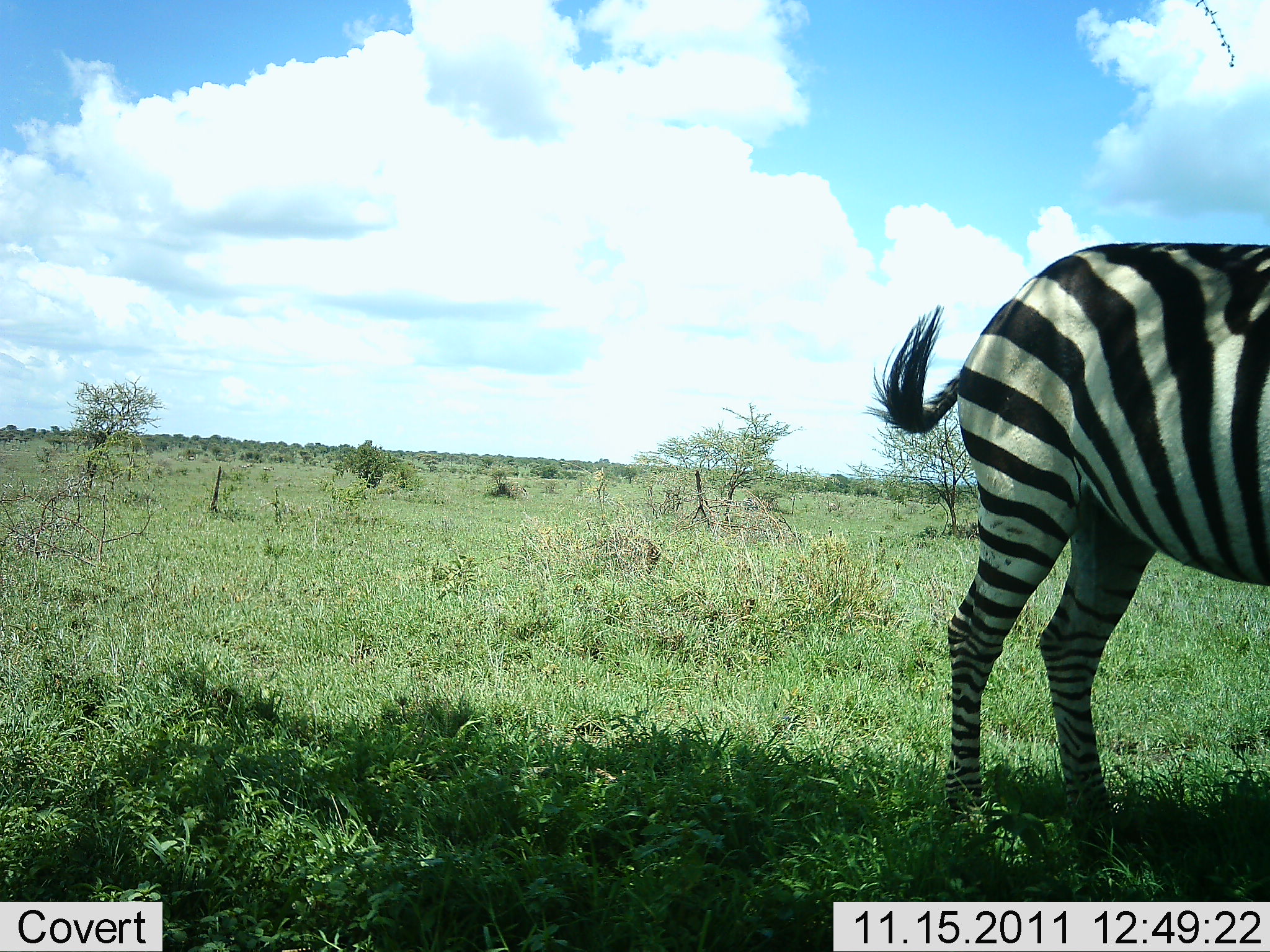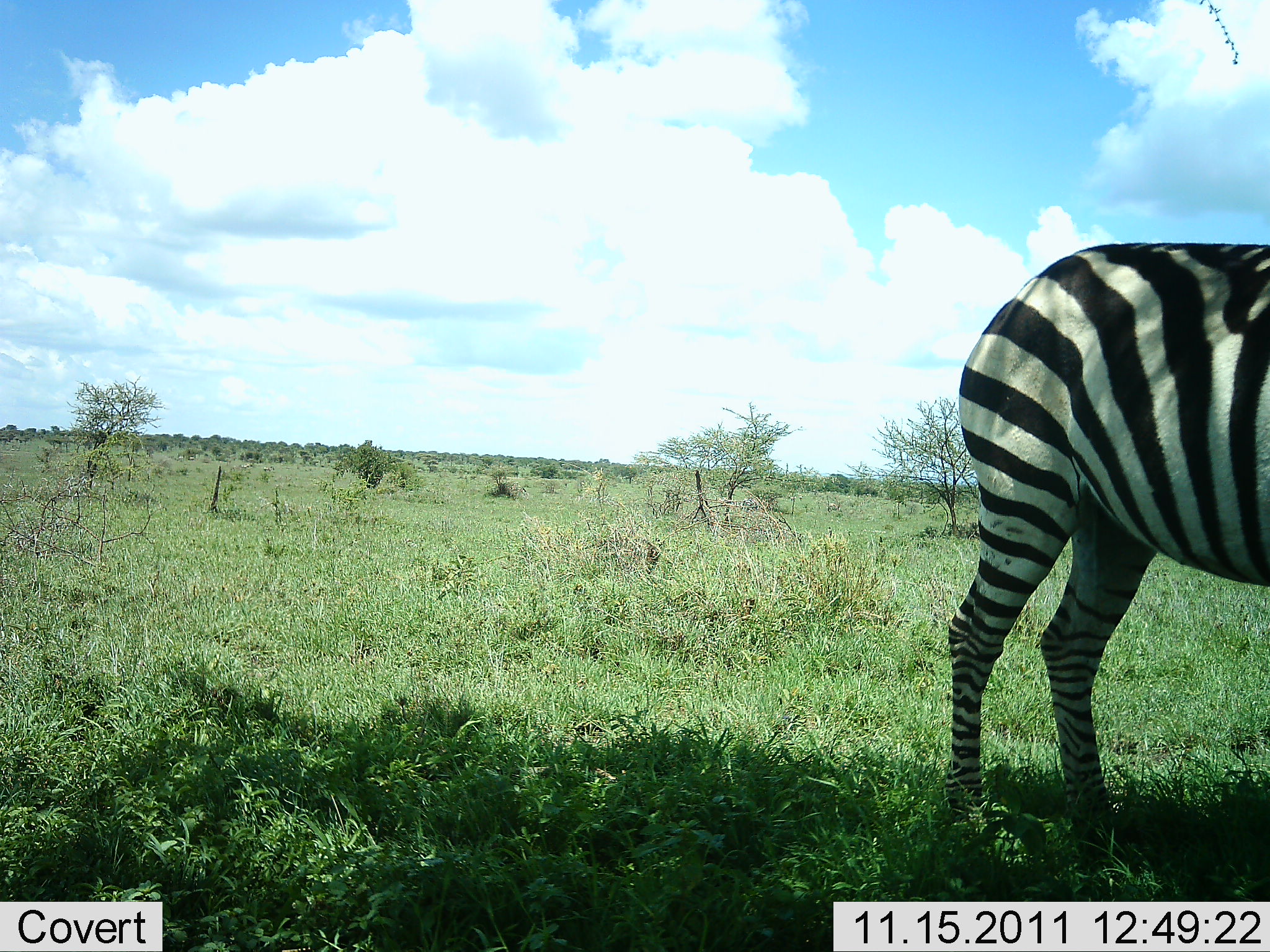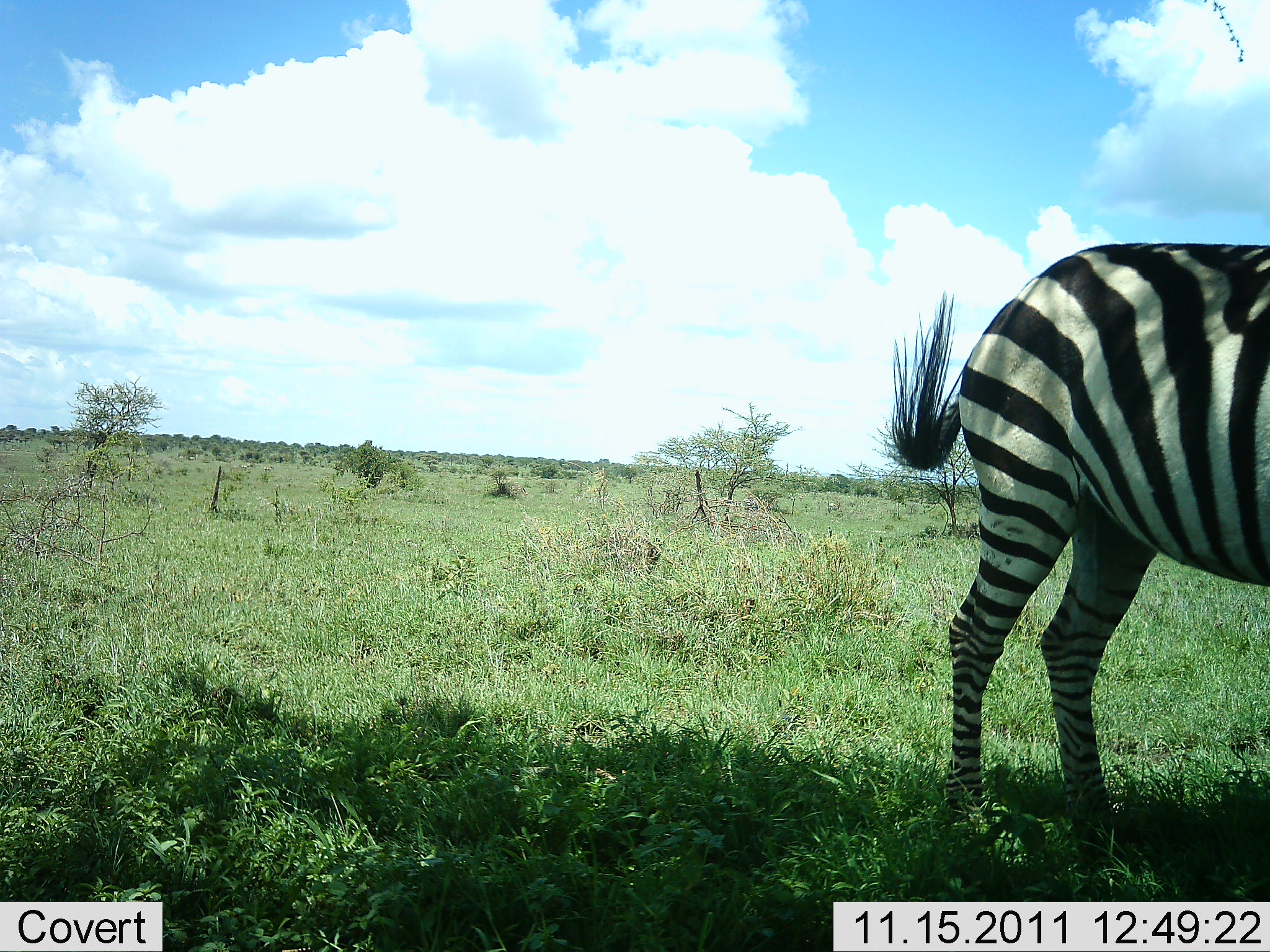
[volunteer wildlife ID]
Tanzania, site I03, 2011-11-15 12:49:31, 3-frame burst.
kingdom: Animalia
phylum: Chordata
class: Mammalia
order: Perissodactyla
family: Equidae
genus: Equus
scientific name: Equus quagga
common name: plains zebra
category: zebra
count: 1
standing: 85%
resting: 8%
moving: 8%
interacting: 0%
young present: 0%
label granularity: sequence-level